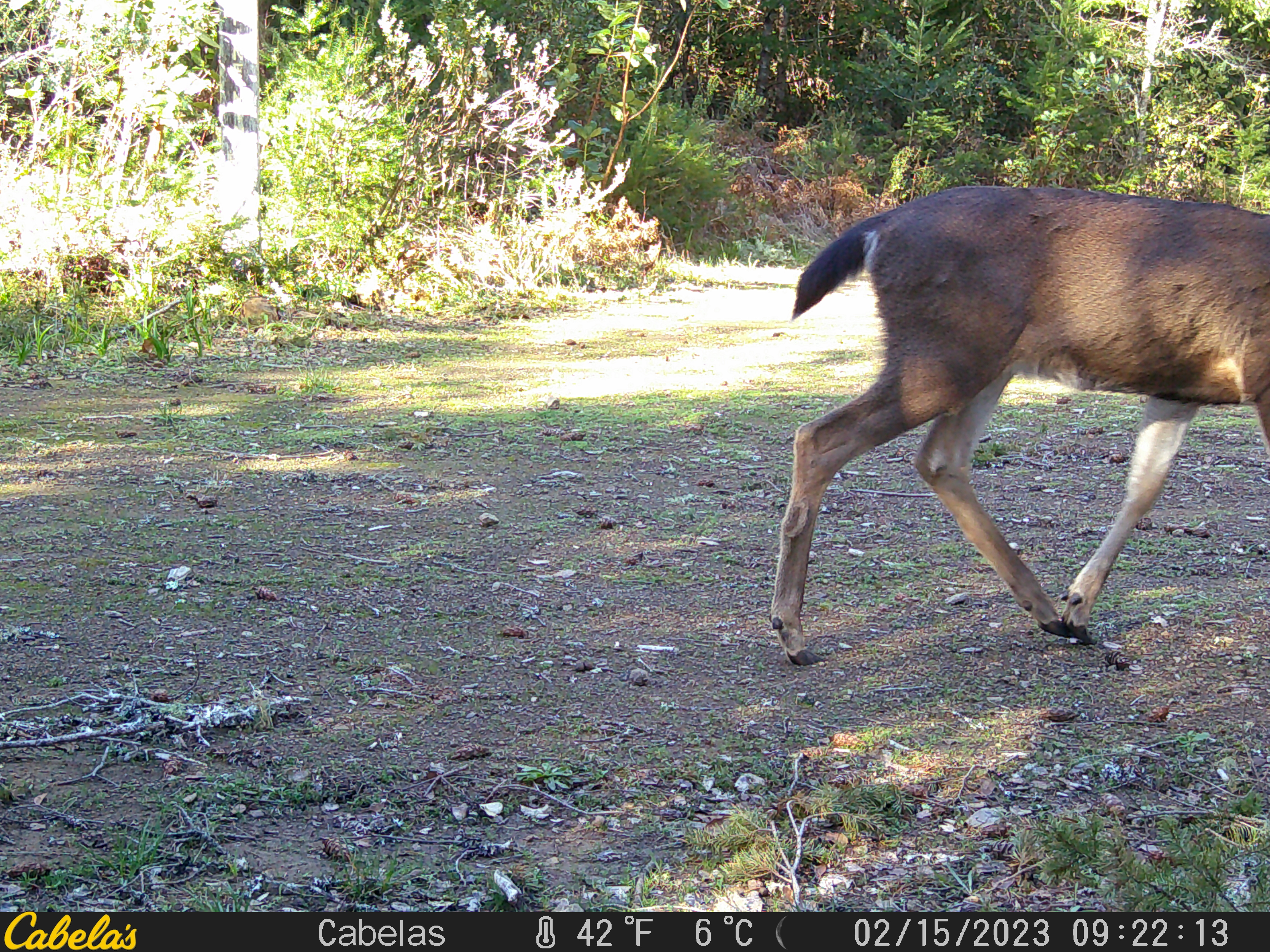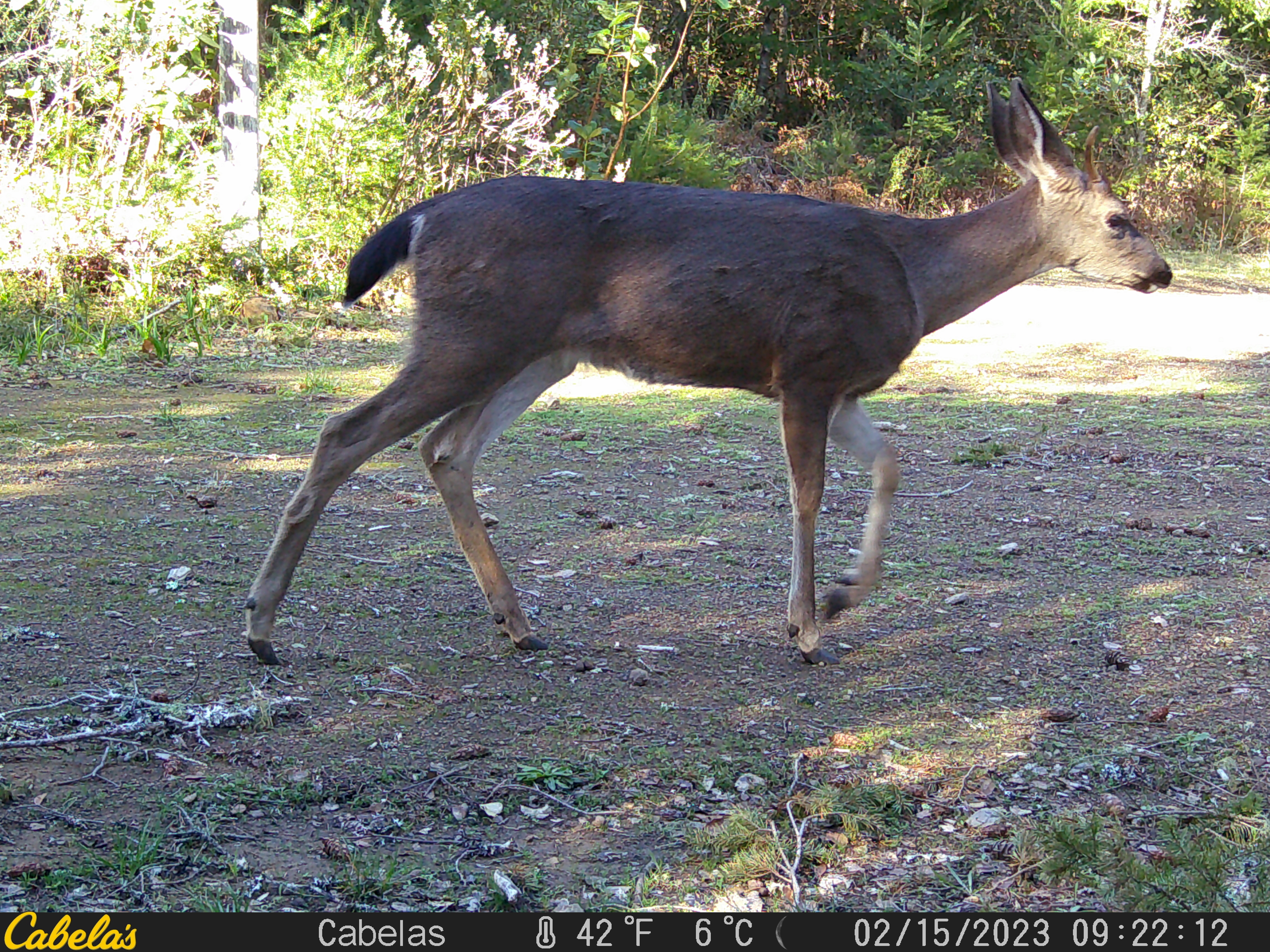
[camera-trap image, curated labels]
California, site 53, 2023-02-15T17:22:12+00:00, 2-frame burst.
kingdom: Animalia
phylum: Chordata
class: Mammalia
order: Artiodactyla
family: Cervidae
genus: Odocoileus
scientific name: Odocoileus hemionus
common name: mule deer